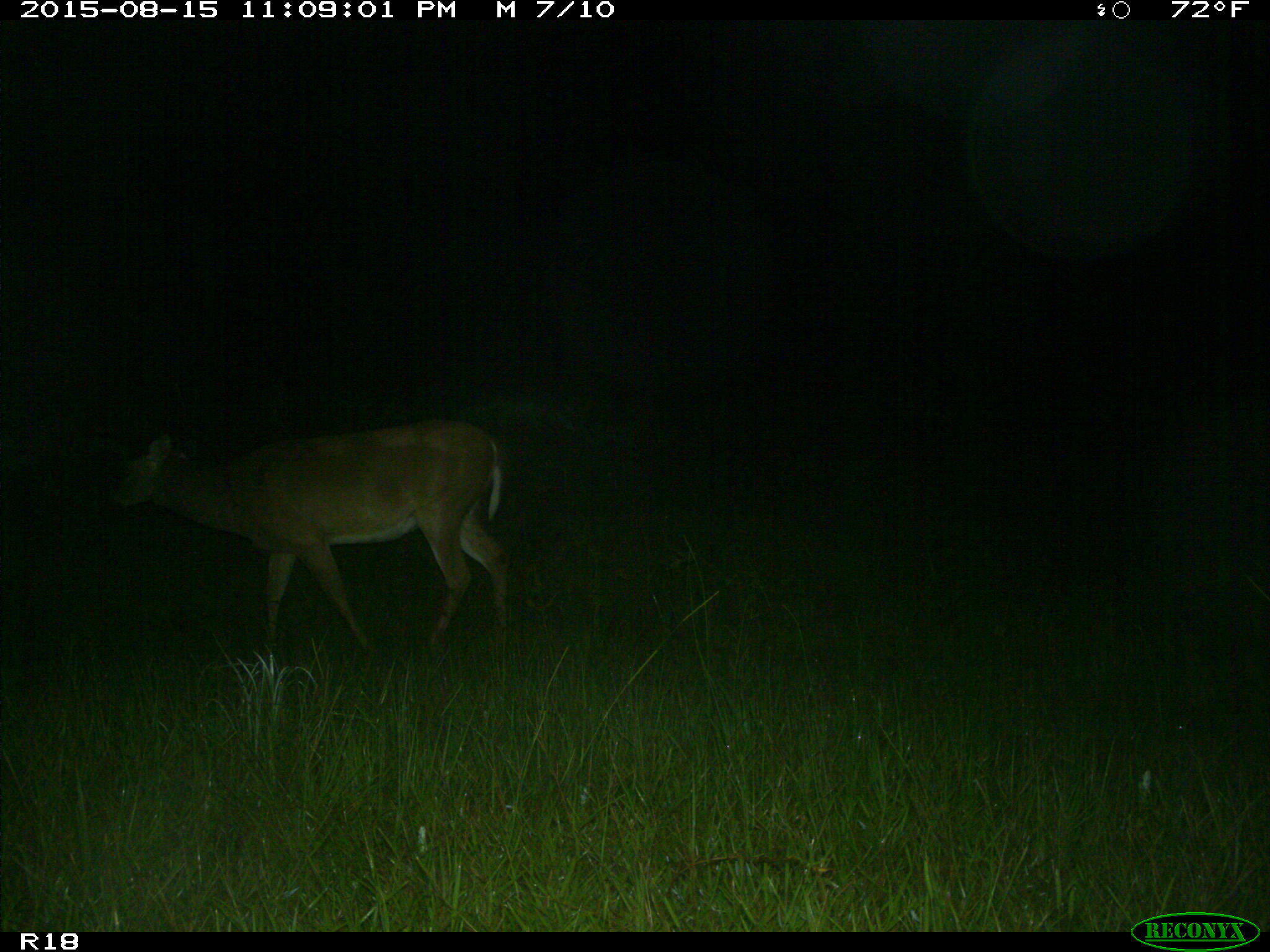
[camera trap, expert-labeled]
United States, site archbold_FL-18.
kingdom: Animalia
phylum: Chordata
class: Mammalia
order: Artiodactyla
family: Cervidae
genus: Odocoileus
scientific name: Odocoileus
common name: deer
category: unidentified deer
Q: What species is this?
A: Unidentified deer (deer) (Odocoileus).